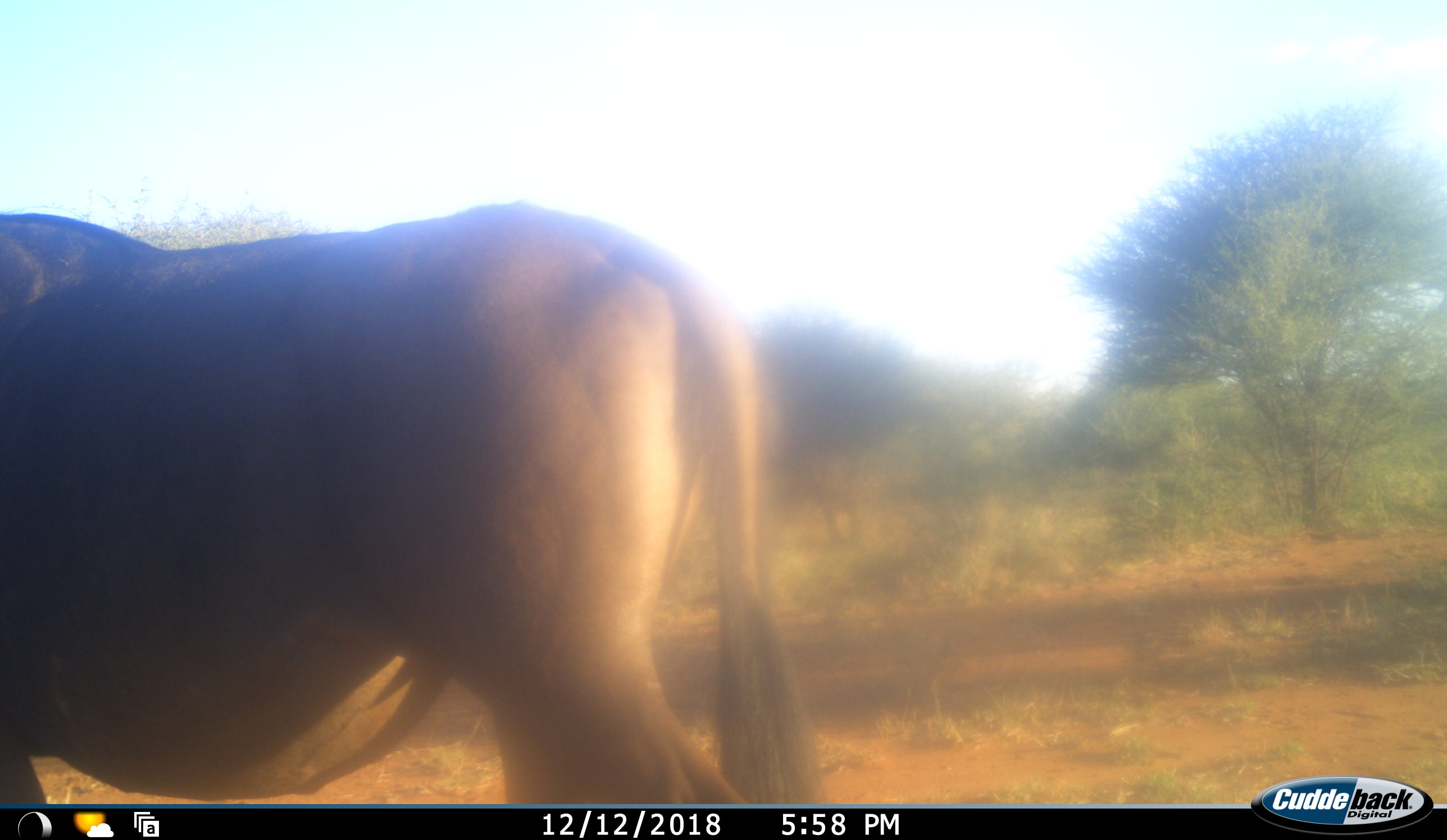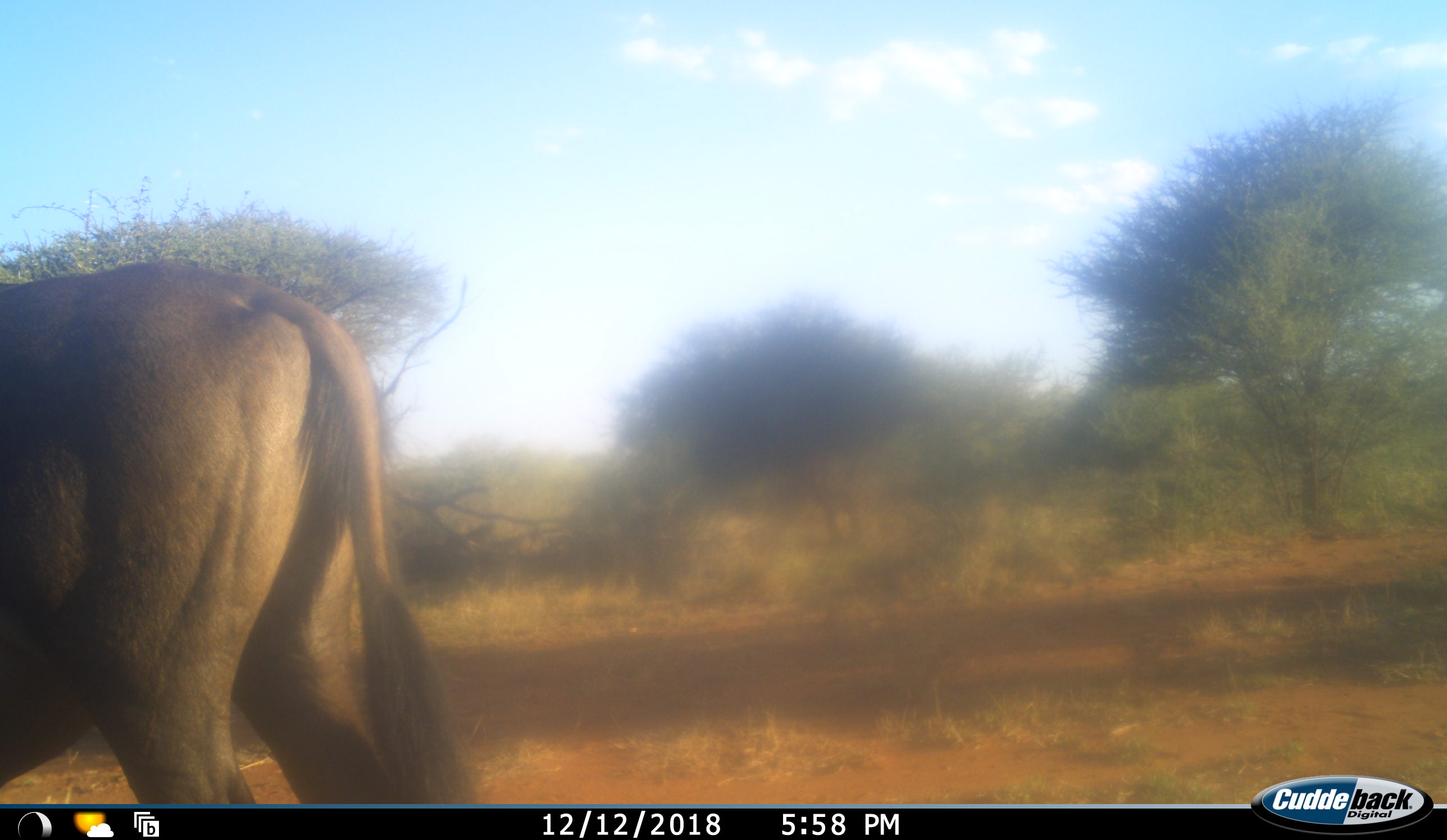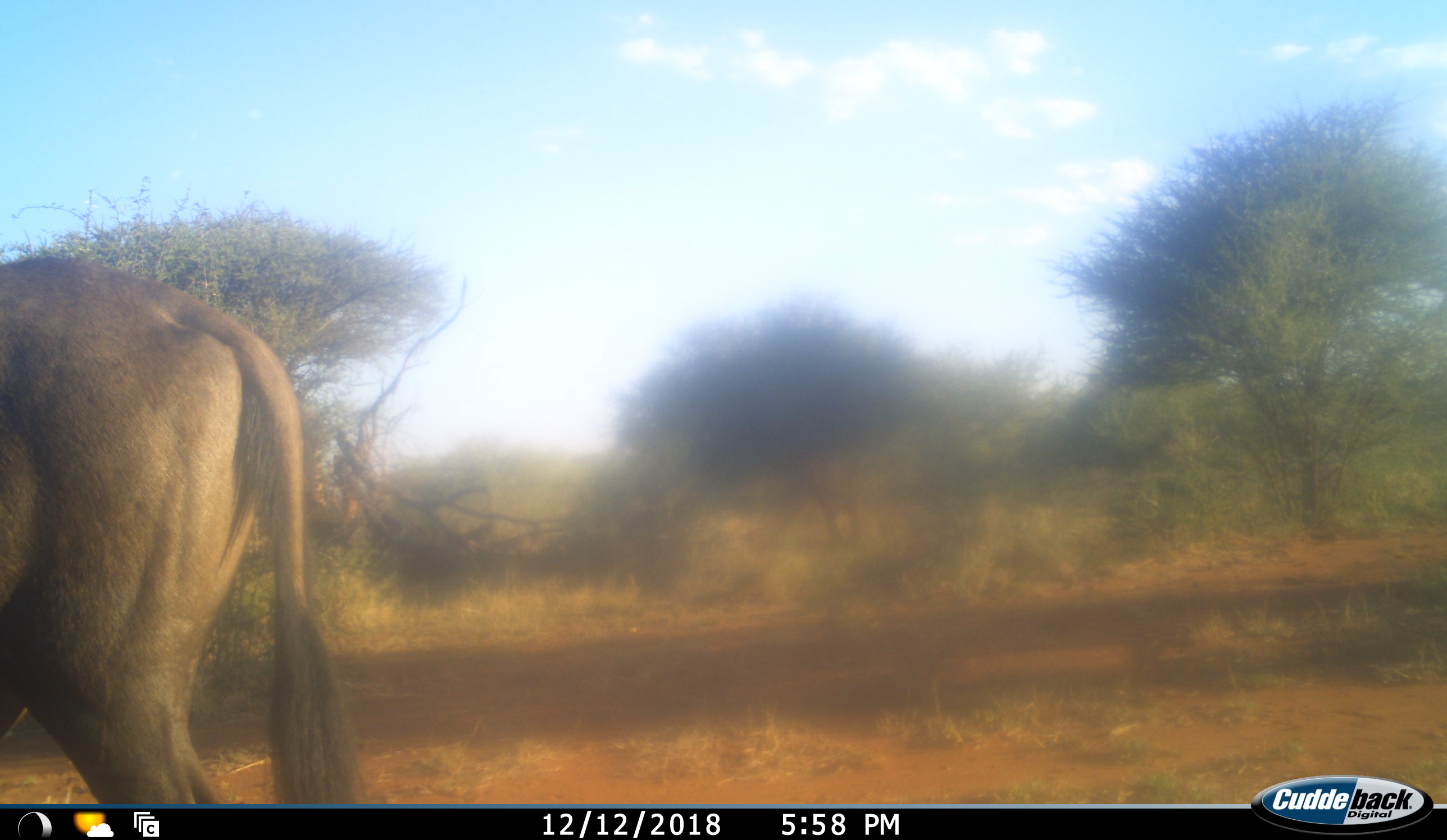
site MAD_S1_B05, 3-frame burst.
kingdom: Animalia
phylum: Chordata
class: Mammalia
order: Artiodactyla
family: Bovidae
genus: Connochaetes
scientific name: Connochaetes taurinus taurinus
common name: blue wildebeest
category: wildebeestblue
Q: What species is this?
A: Wildebeestblue (blue wildebeest) (Connochaetes taurinus taurinus).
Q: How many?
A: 1.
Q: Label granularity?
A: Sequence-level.